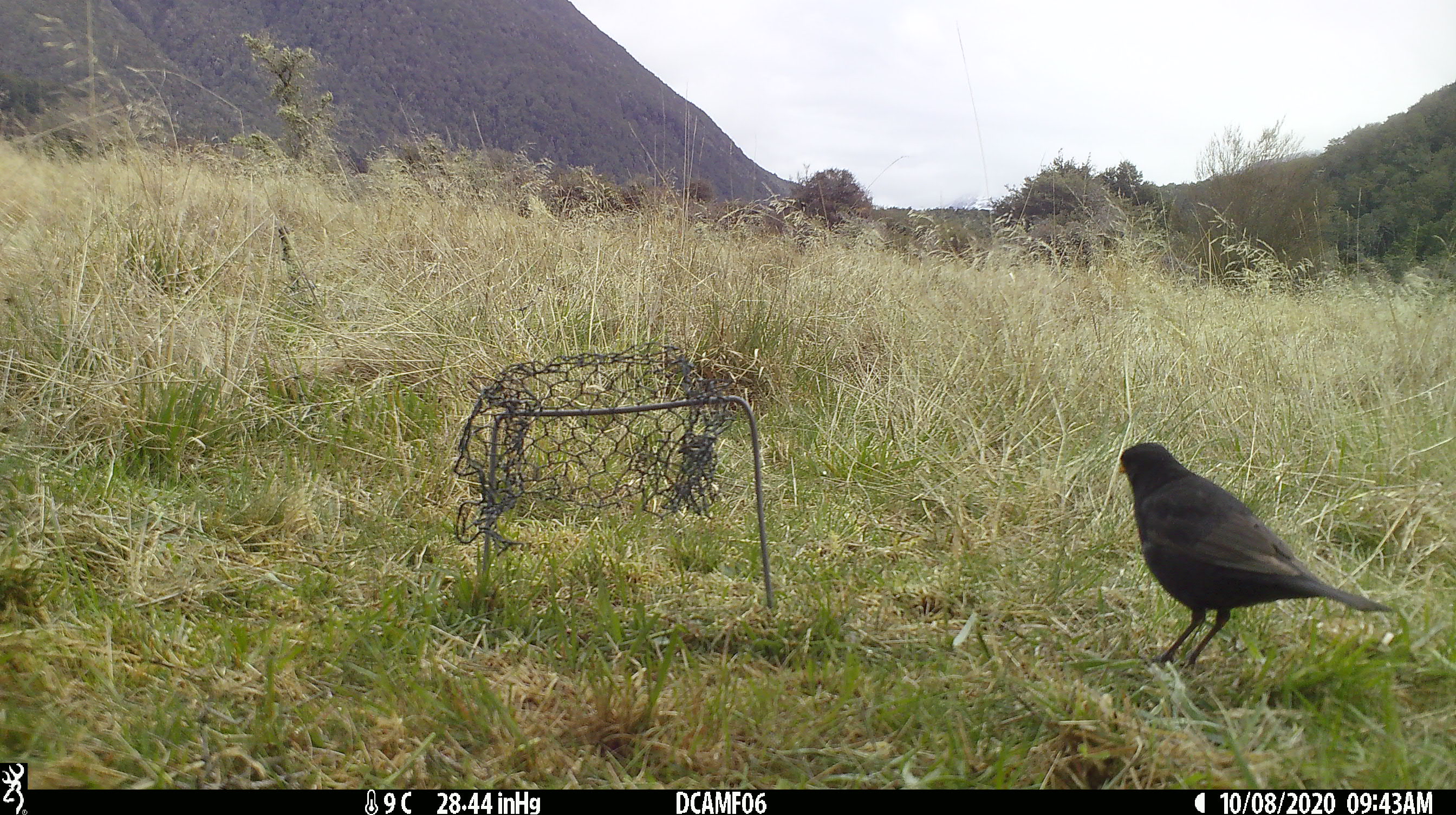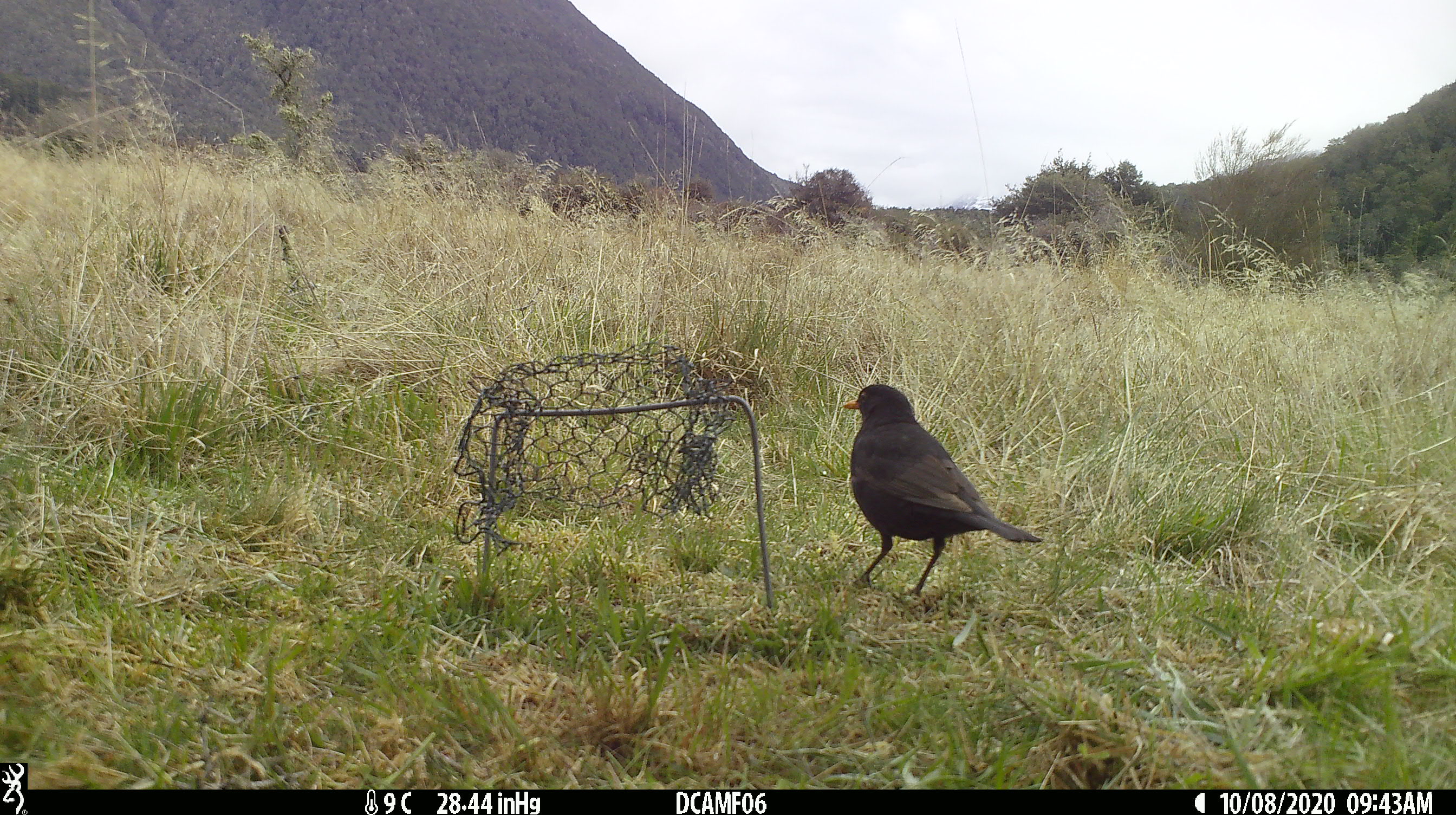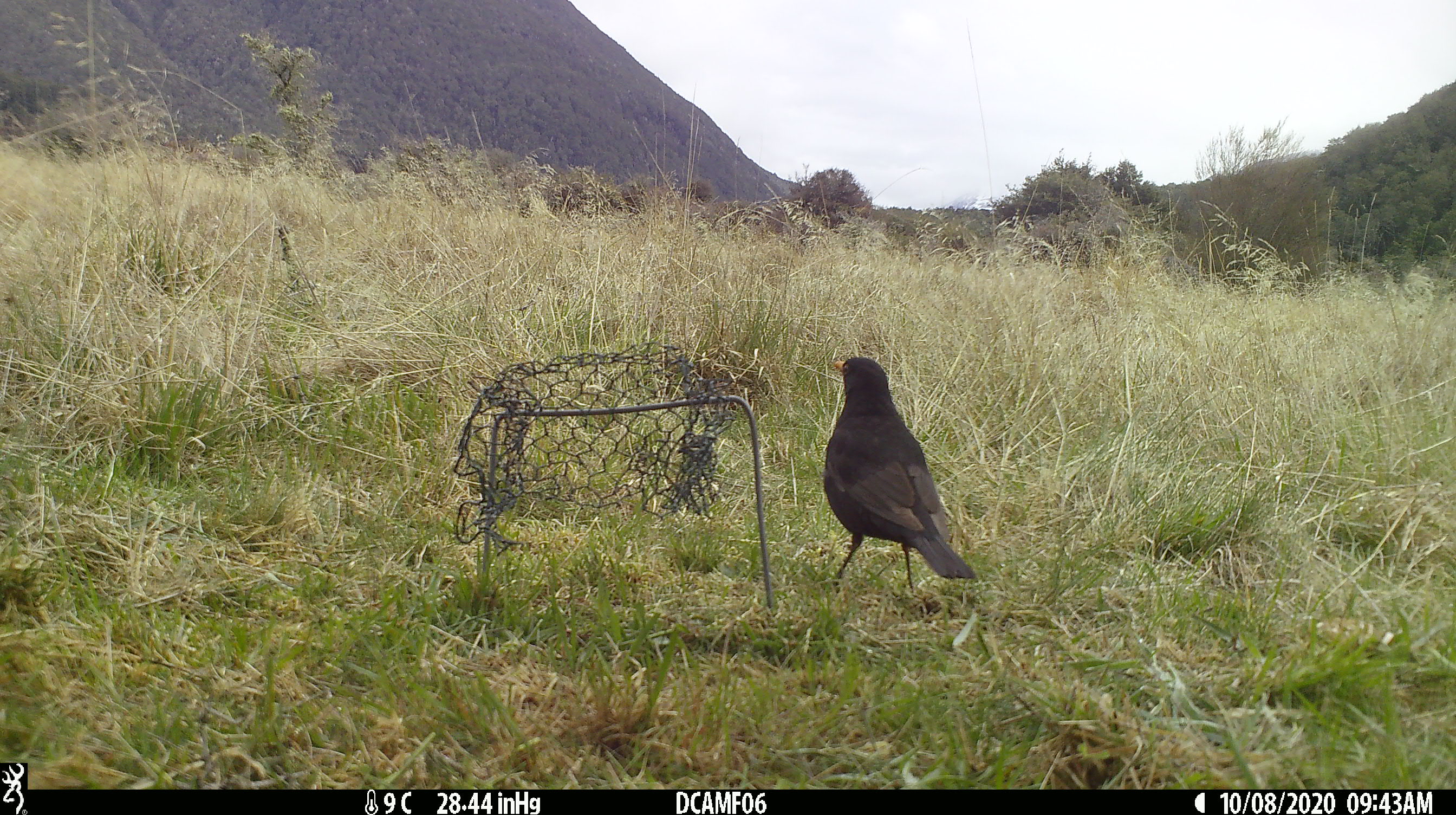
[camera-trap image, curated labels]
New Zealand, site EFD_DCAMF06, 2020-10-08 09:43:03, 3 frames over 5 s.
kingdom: Animalia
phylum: Chordata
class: Aves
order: Passeriformes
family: Turdidae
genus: Turdus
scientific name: Turdus merula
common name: eurasian blackbird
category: blackbird